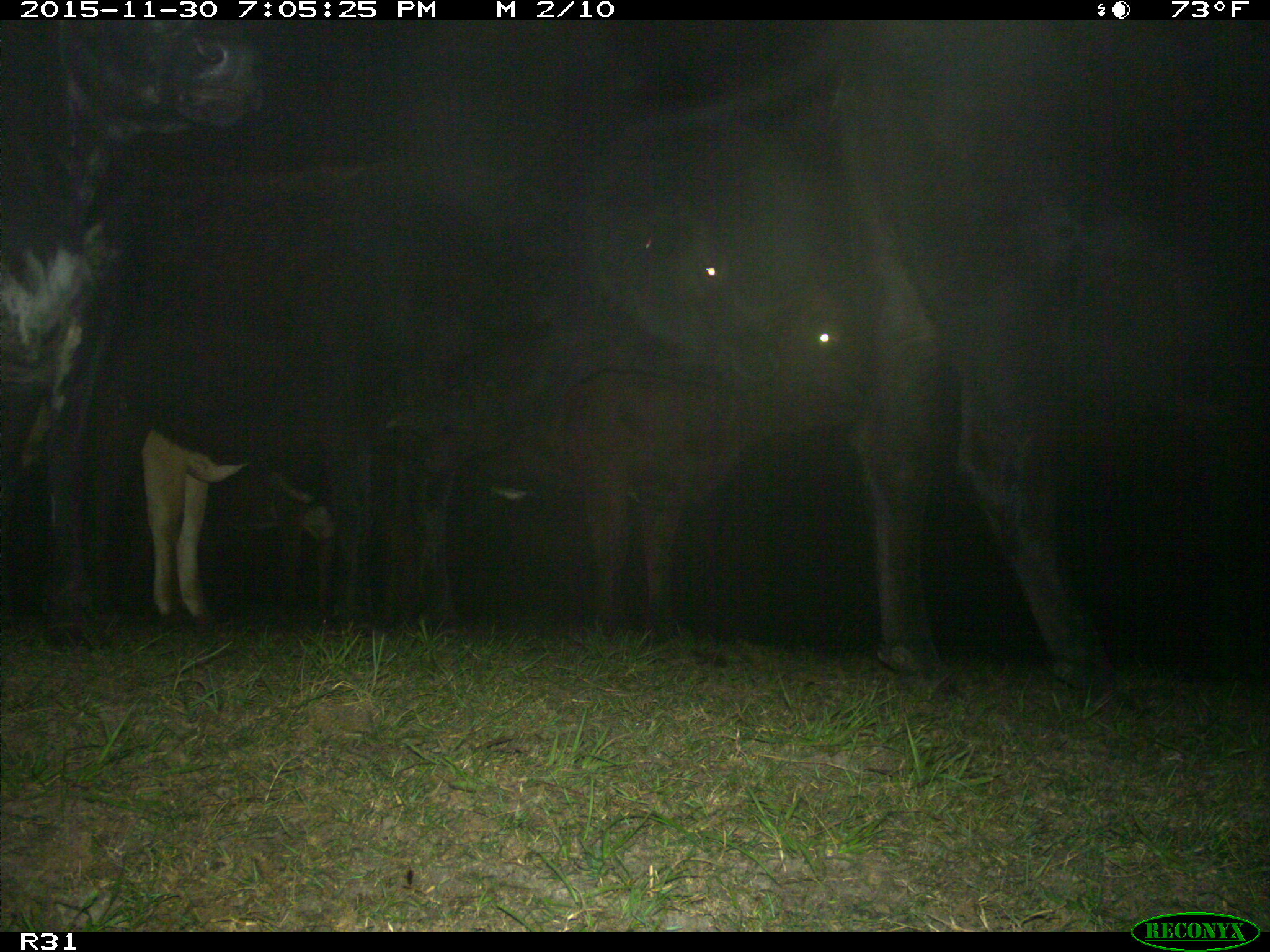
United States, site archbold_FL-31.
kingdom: Animalia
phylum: Chordata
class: Mammalia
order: Artiodactyla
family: Bovidae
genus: Bos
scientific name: Bos taurus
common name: domestic cow